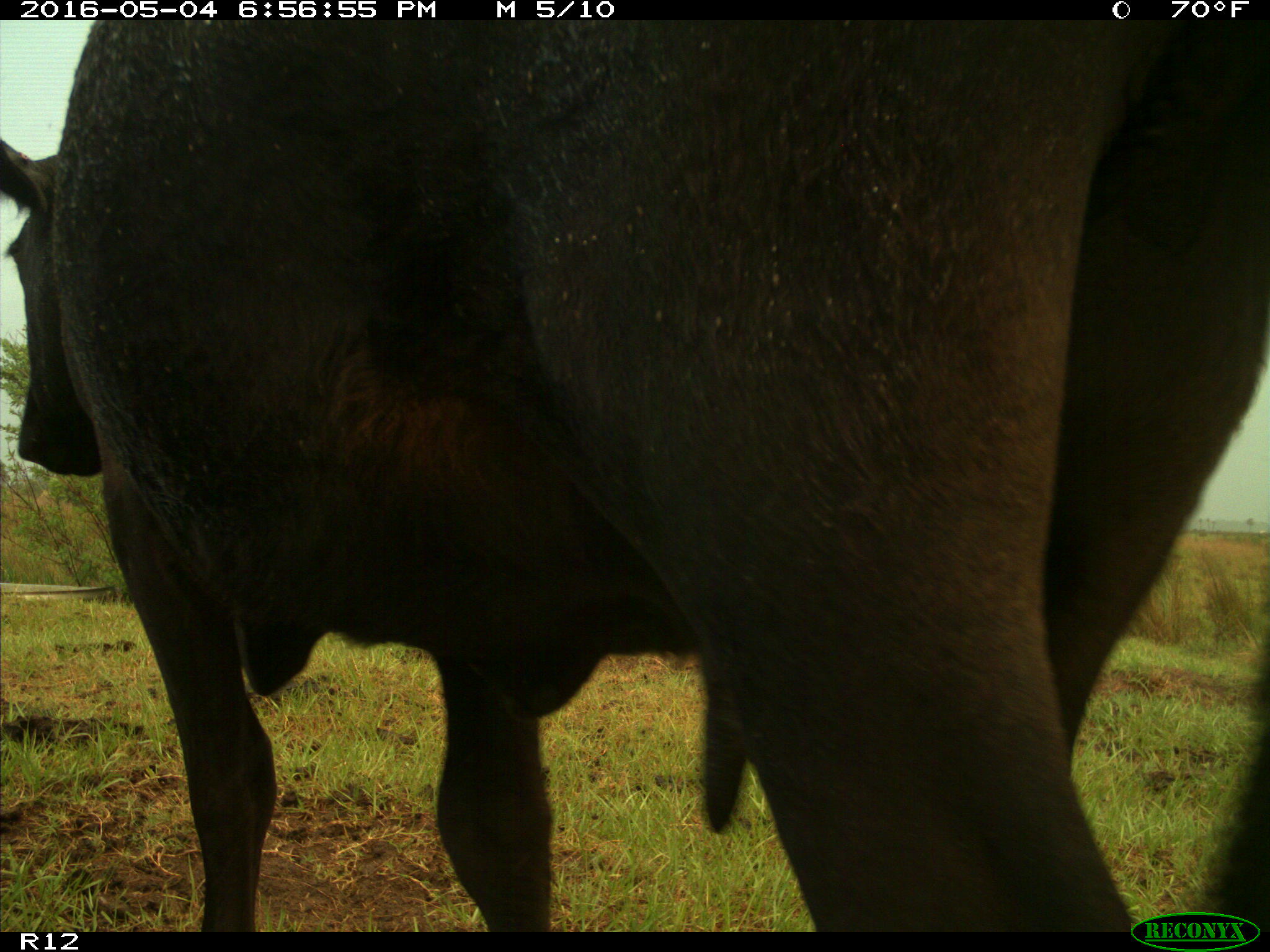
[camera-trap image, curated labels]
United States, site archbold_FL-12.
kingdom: Animalia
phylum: Chordata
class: Mammalia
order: Artiodactyla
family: Bovidae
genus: Bos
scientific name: Bos taurus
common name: domestic cow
Bos taurus (domestic cow).